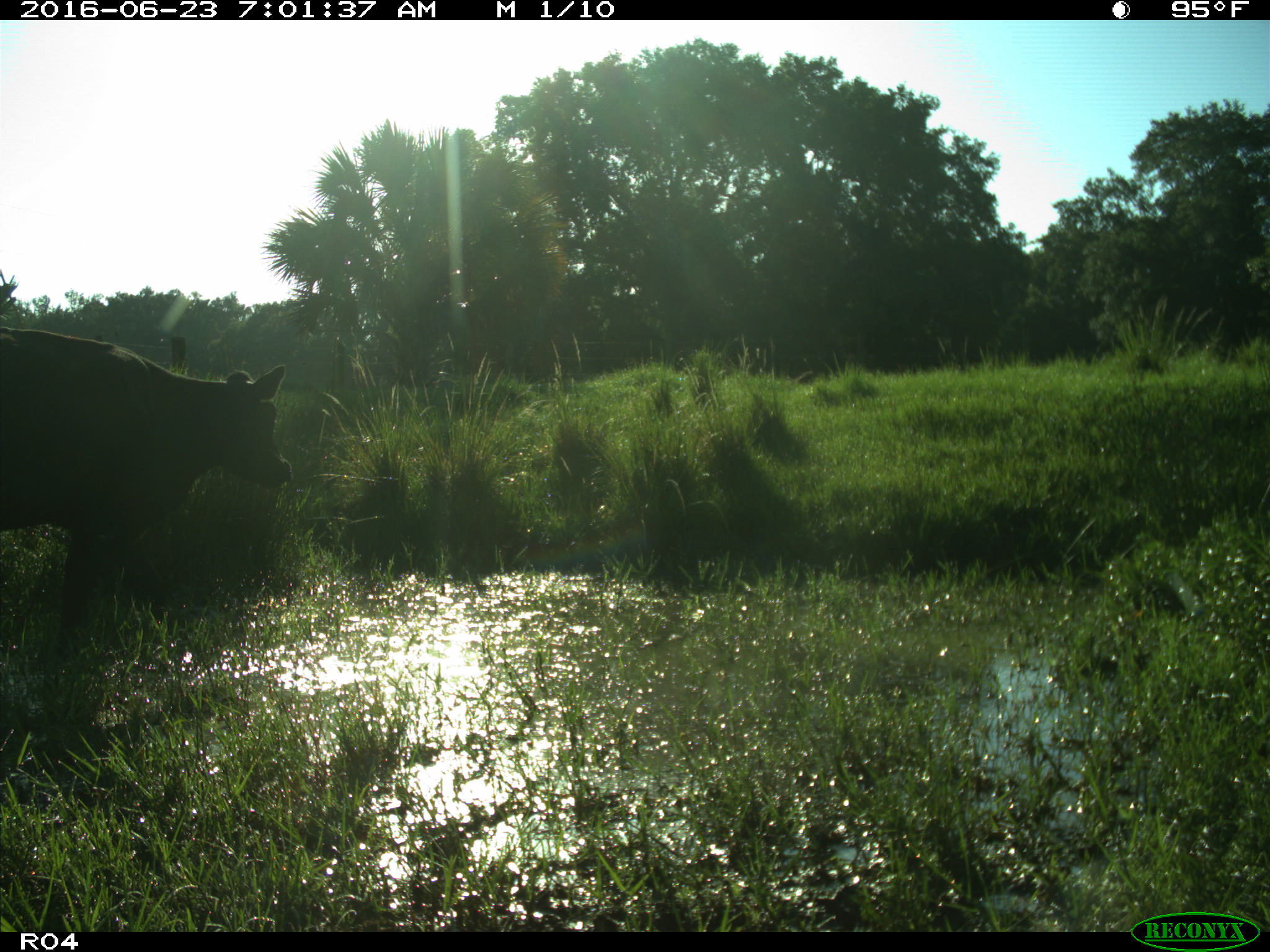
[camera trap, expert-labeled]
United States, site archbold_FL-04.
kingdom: Animalia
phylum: Chordata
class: Mammalia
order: Artiodactyla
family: Bovidae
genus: Bos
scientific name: Bos taurus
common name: domestic cow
Bos taurus (domestic cow).